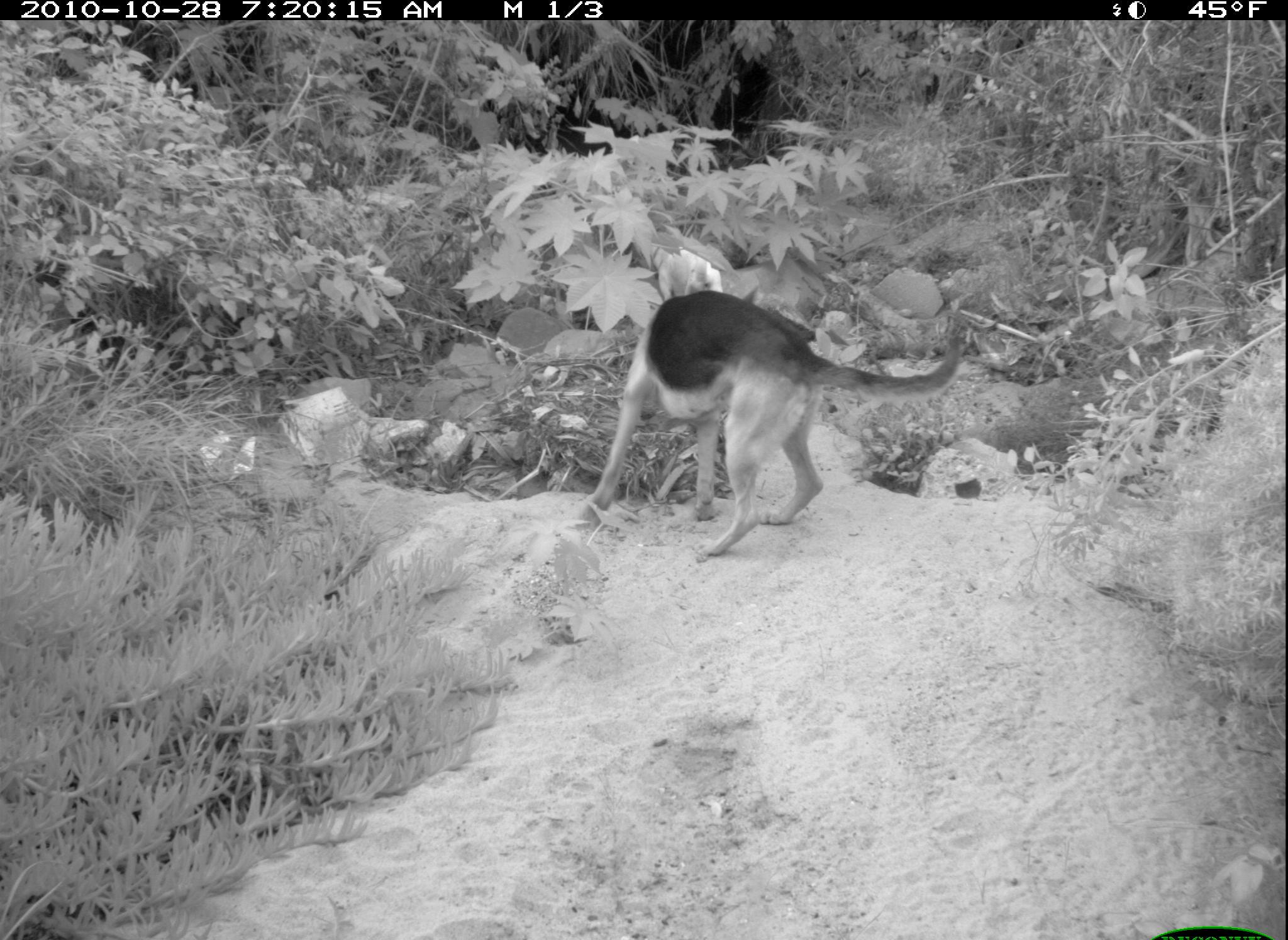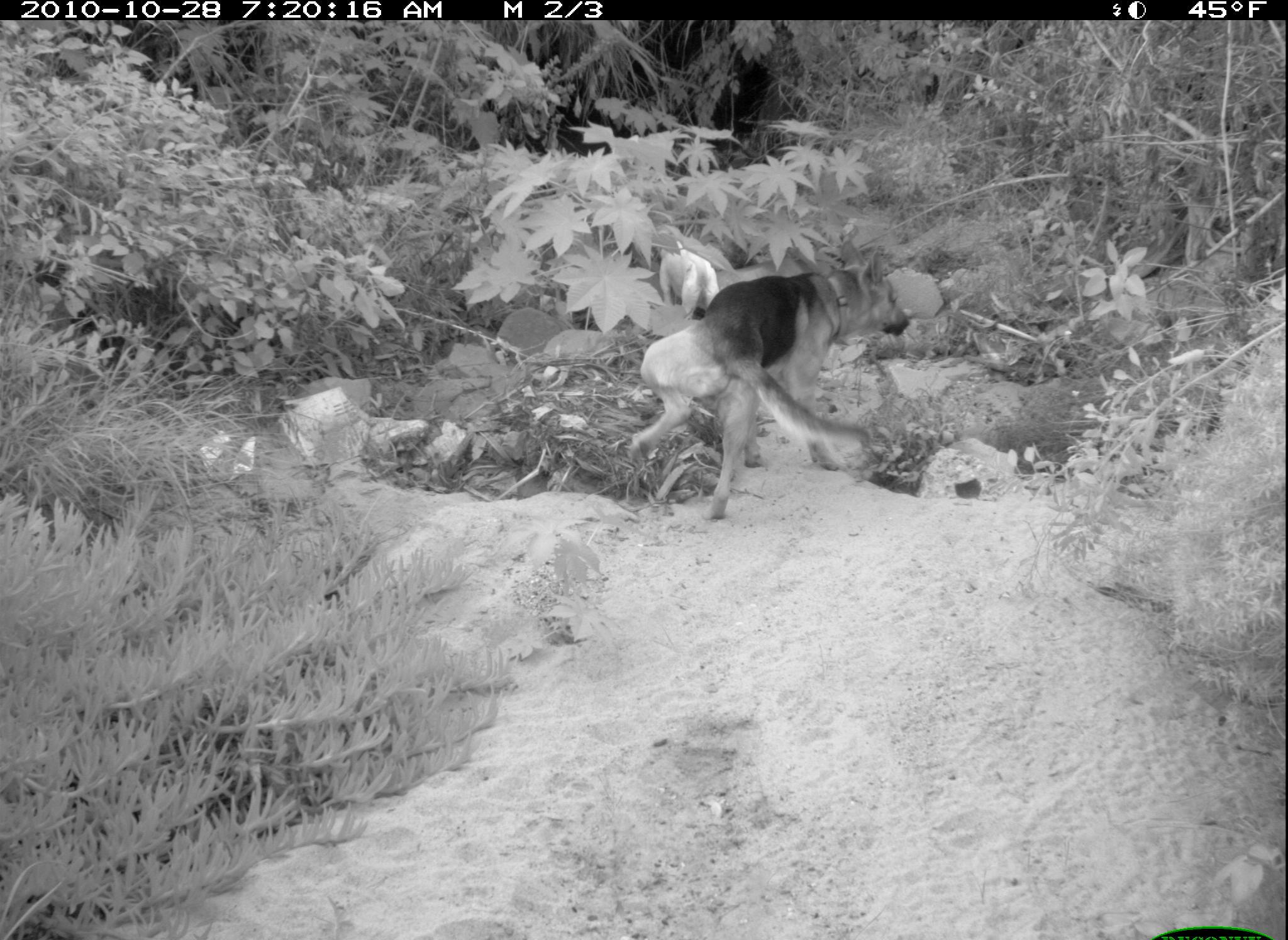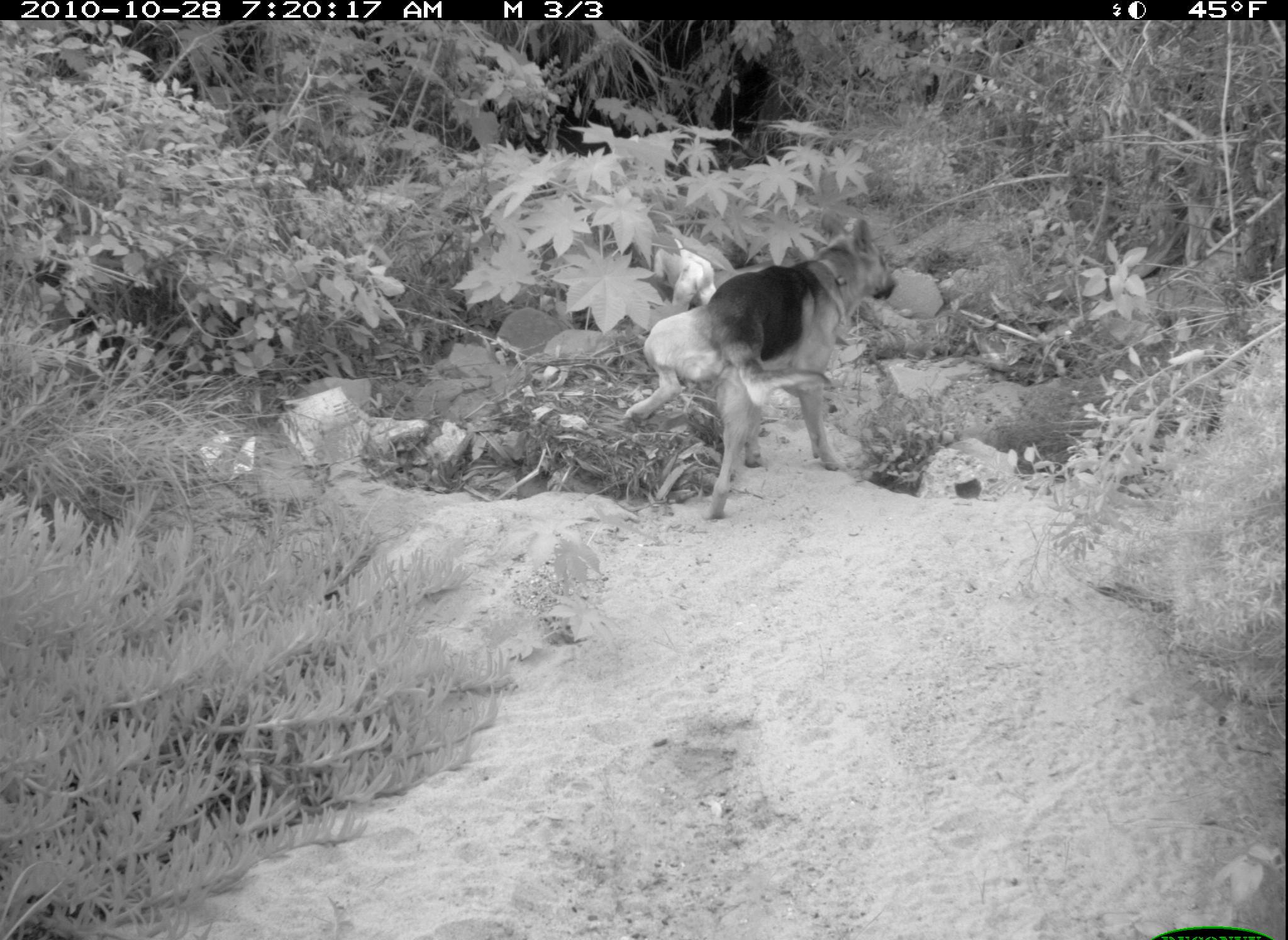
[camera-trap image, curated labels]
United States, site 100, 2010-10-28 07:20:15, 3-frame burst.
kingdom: Animalia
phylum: Chordata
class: Mammalia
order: Carnivora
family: Canidae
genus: Canis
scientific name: Canis familiaris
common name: domestic dog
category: dog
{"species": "dog (domestic dog) (Canis familiaris)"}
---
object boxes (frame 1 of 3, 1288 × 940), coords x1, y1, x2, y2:
dog: 569, 276, 984, 564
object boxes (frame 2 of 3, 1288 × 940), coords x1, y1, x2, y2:
dog: 607, 238, 942, 532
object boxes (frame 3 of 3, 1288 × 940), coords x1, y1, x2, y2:
dog: 617, 206, 903, 530